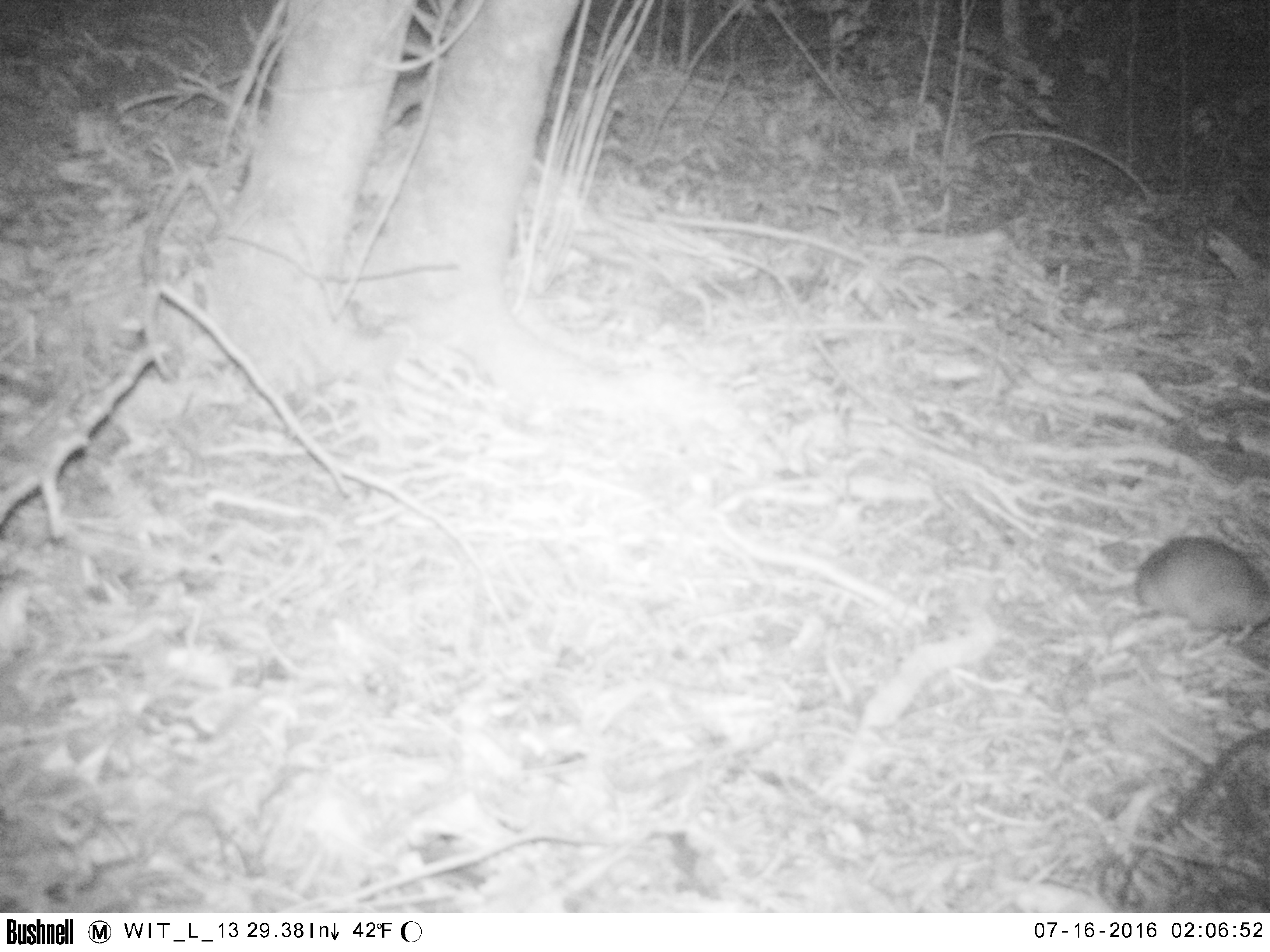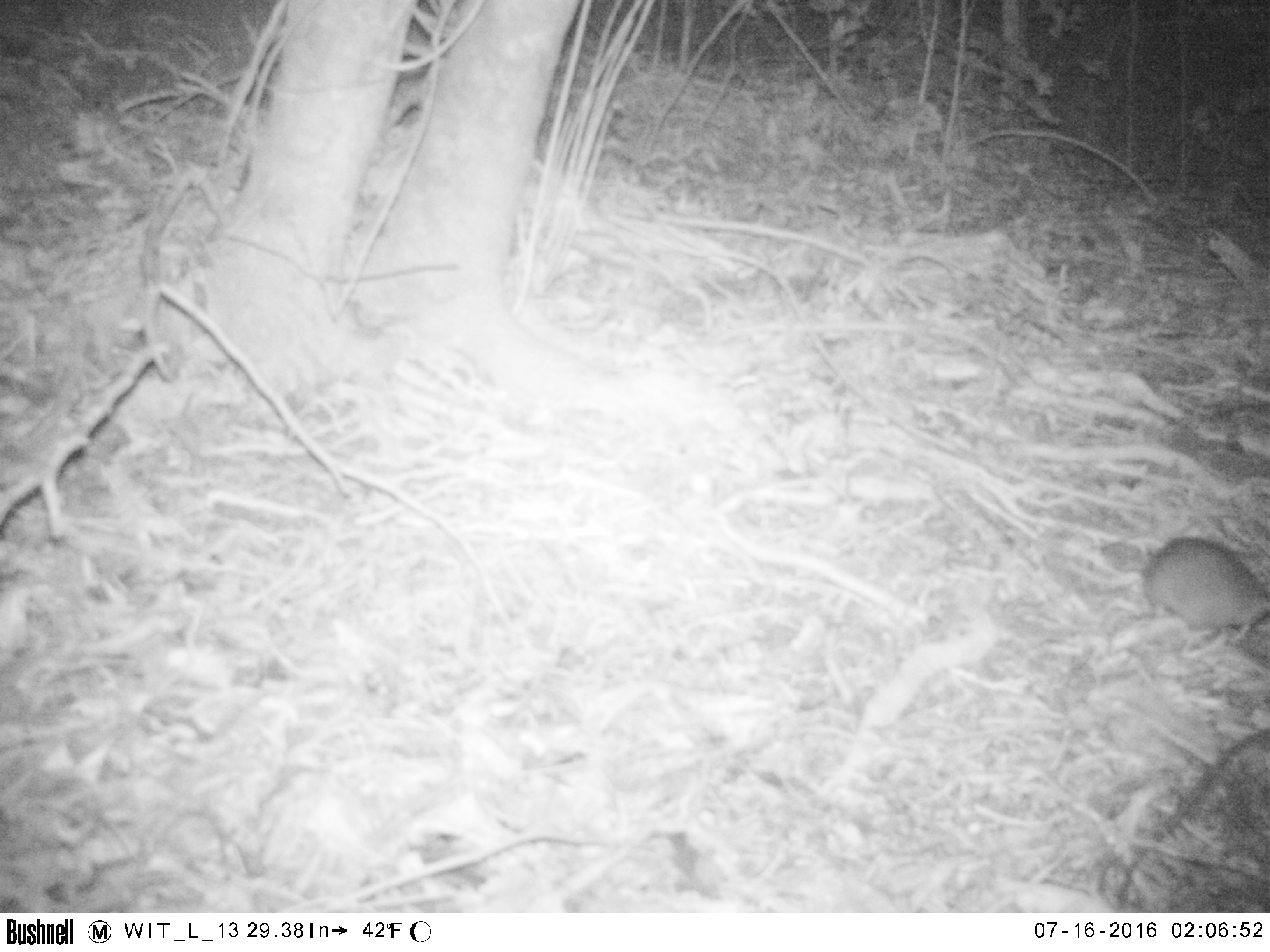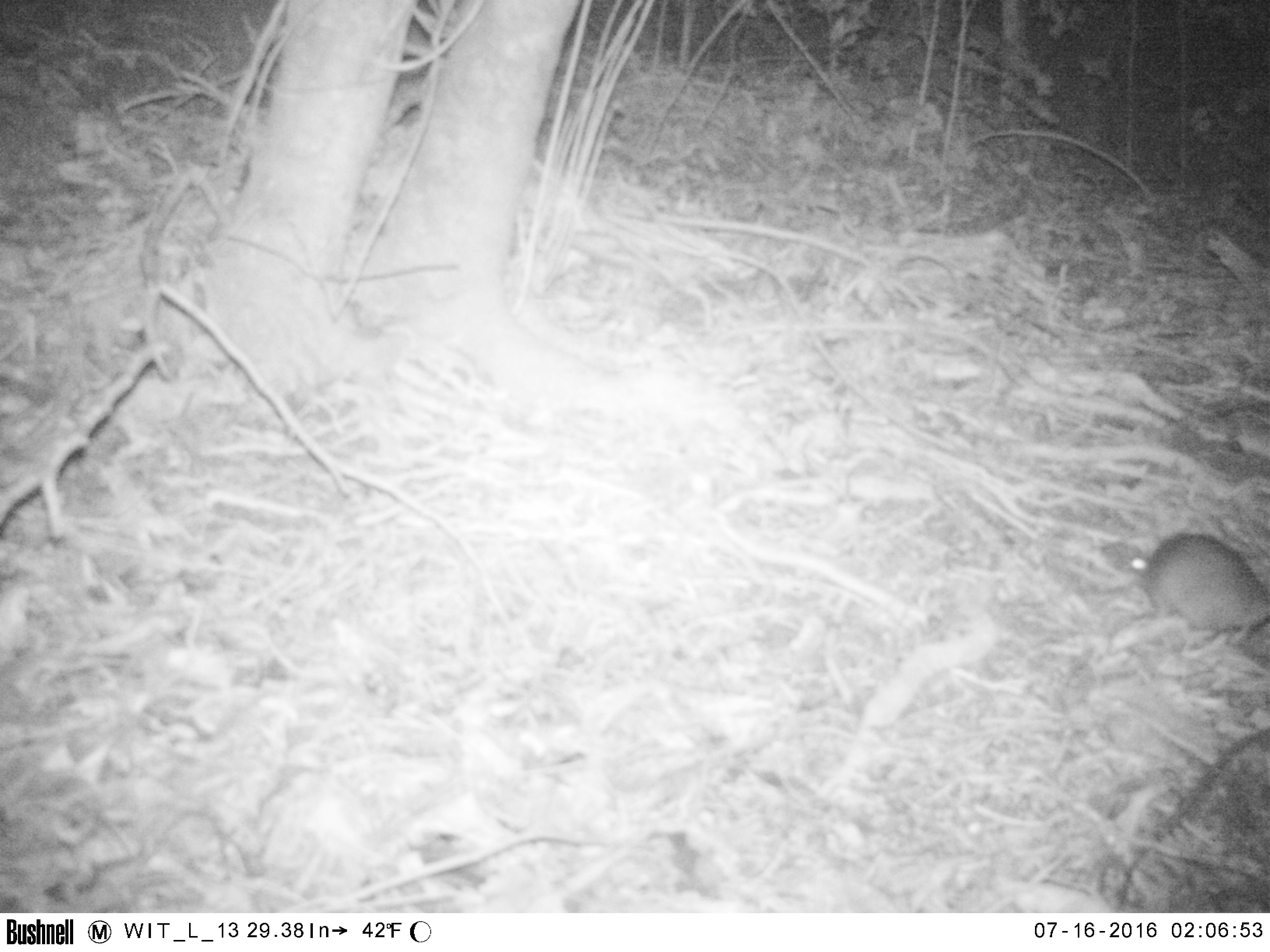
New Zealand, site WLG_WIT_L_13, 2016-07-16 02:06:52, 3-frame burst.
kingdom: Animalia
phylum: Chordata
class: Mammalia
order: Rodentia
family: Muridae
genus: Rattus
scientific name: Rattus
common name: rat